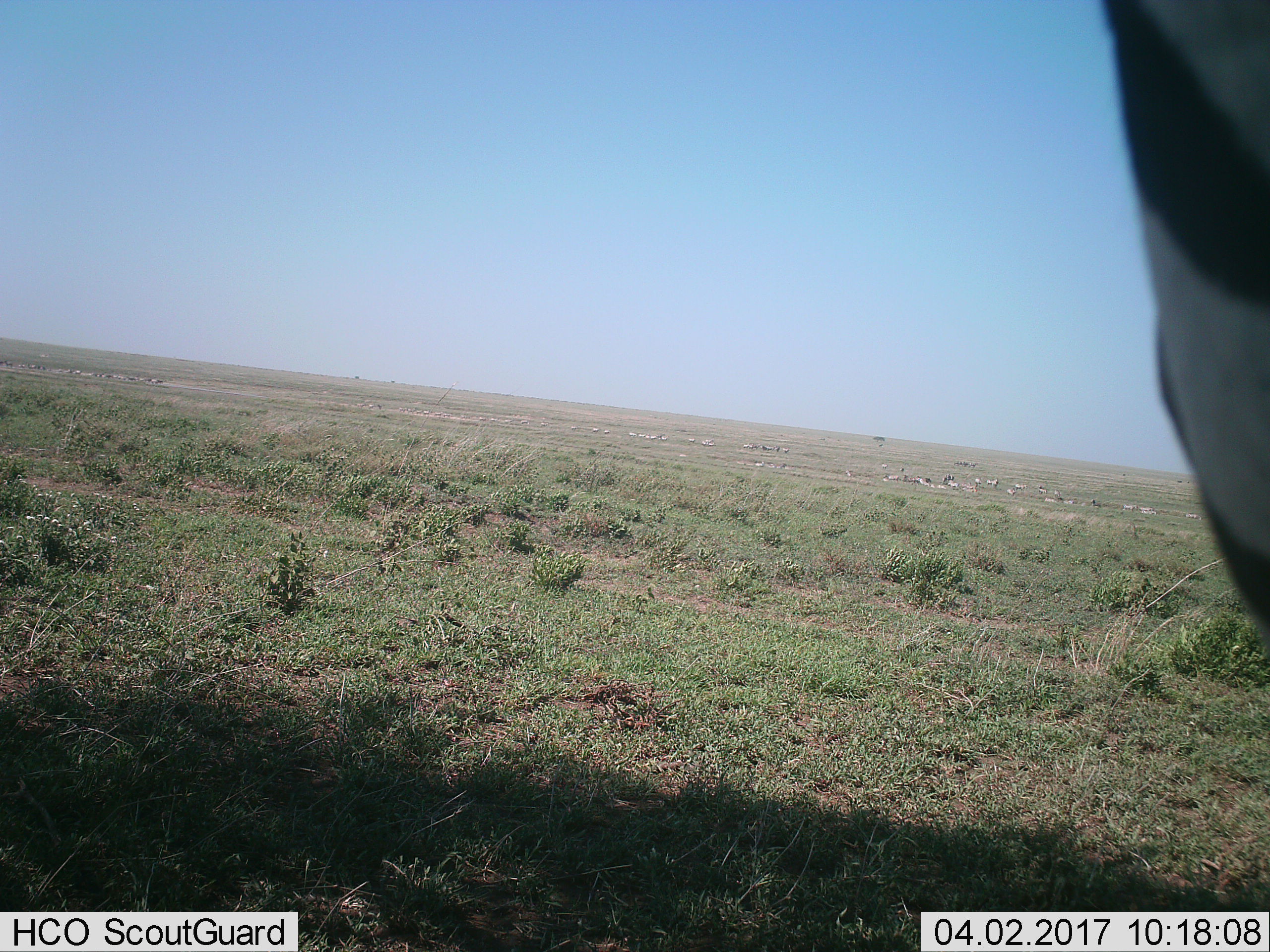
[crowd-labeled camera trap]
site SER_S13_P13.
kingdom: Animalia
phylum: Chordata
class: Mammalia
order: Perissodactyla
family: Equidae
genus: Equus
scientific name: Equus quagga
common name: plains zebra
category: zebraplains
Zebraplains (plains zebra) (Equus quagga), count 11-50. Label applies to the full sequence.